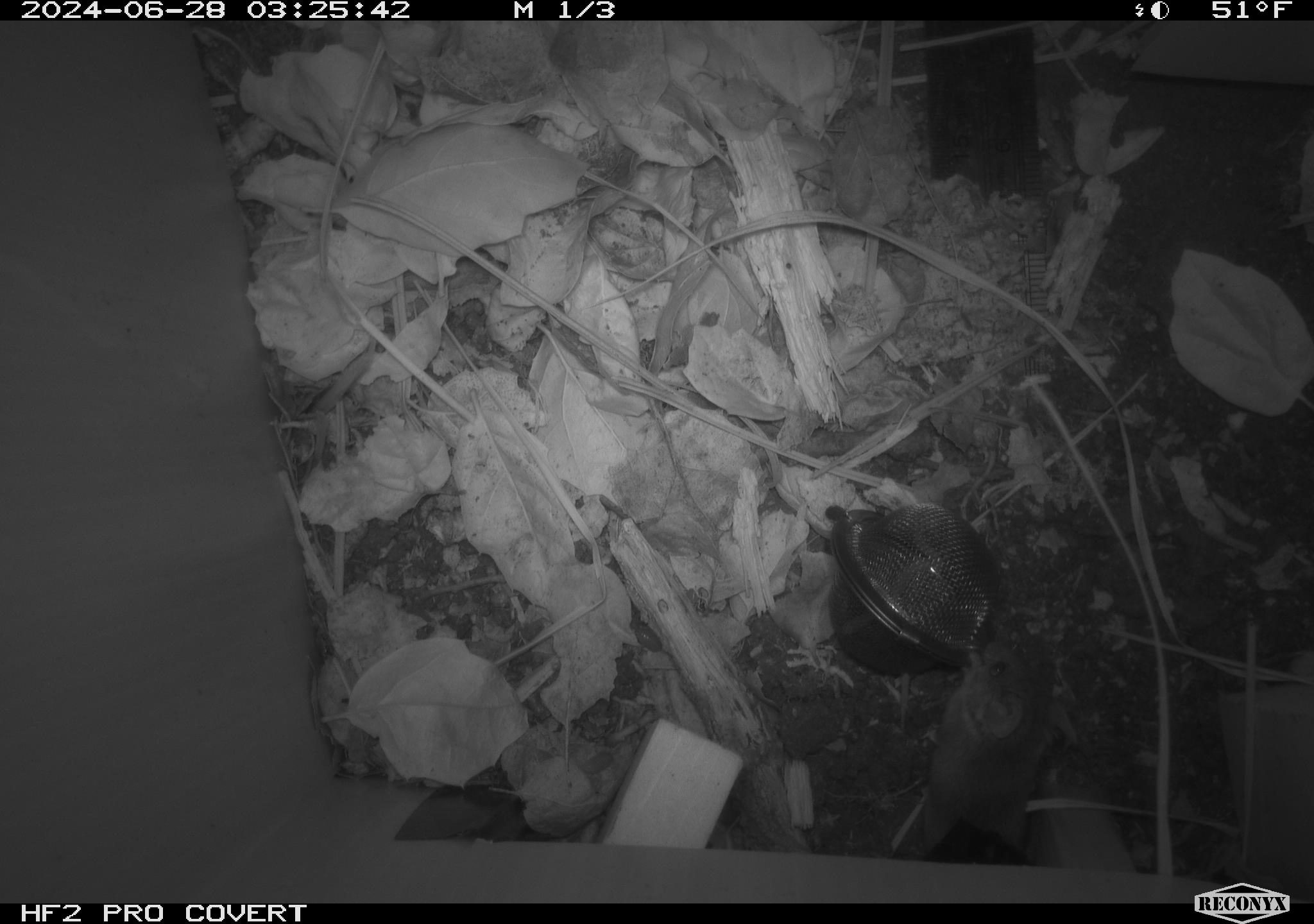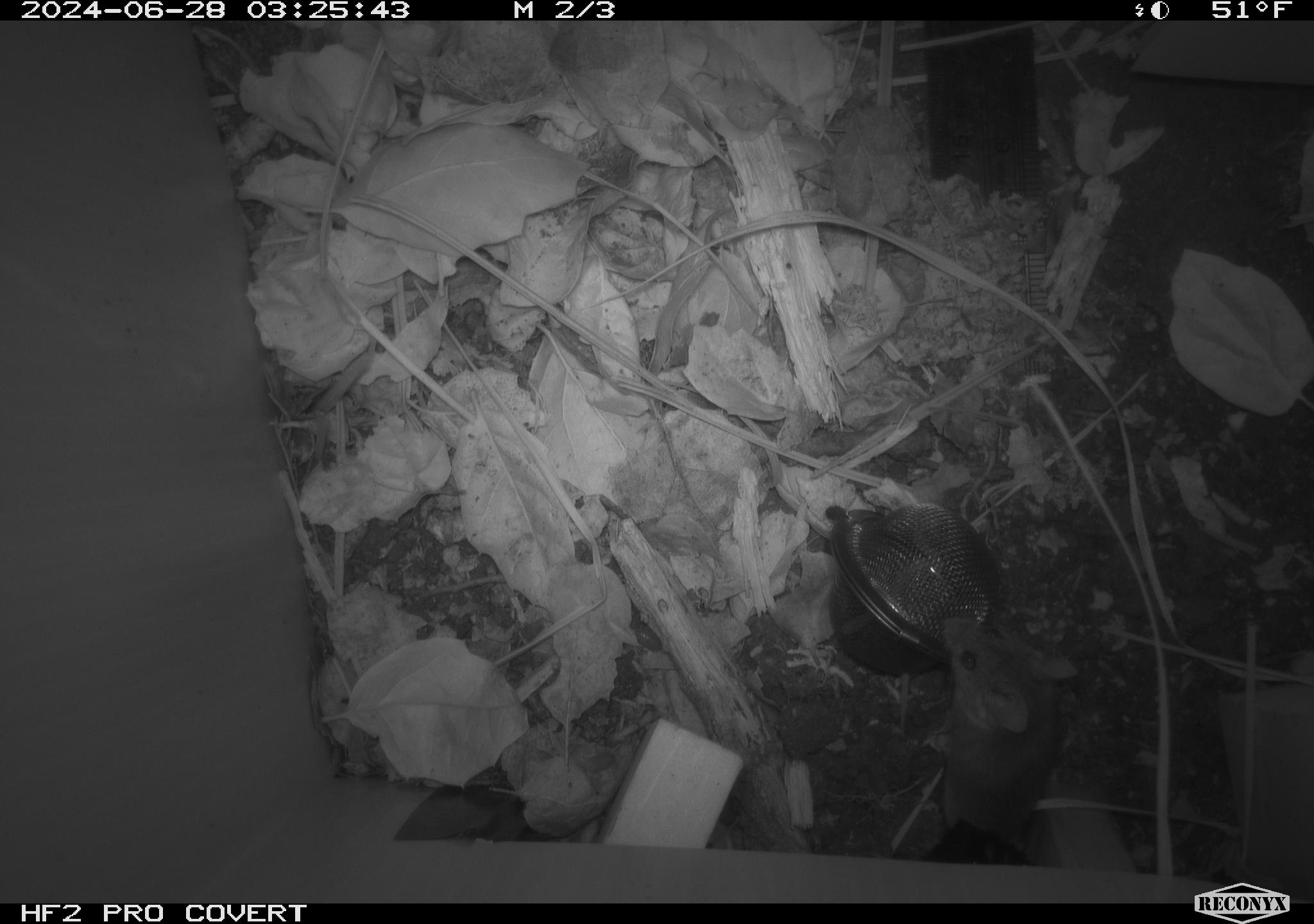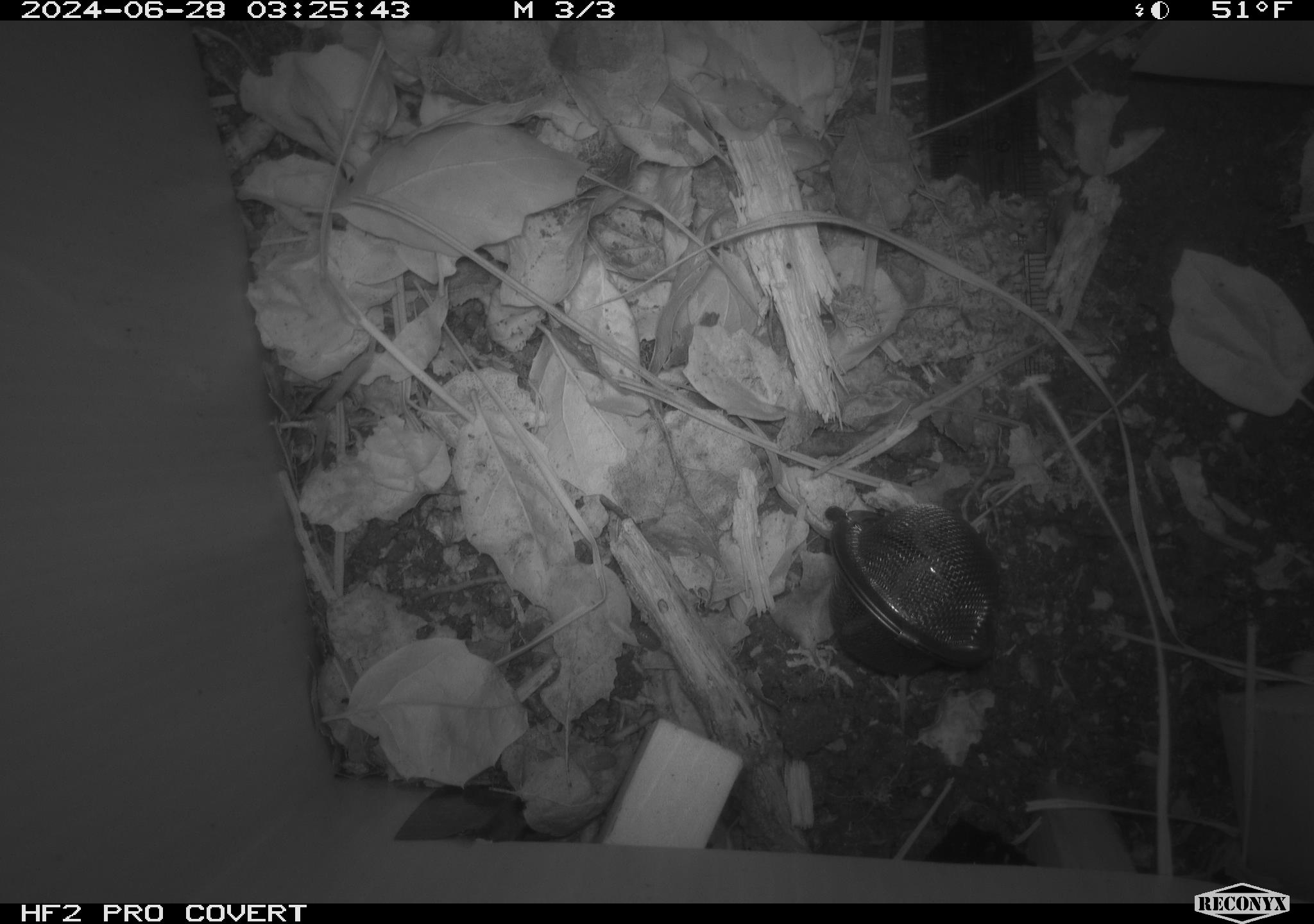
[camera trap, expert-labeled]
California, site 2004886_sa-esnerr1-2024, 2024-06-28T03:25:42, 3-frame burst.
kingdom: Animalia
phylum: Chordata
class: Mammalia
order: Rodentia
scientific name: Rodentia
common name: rodent